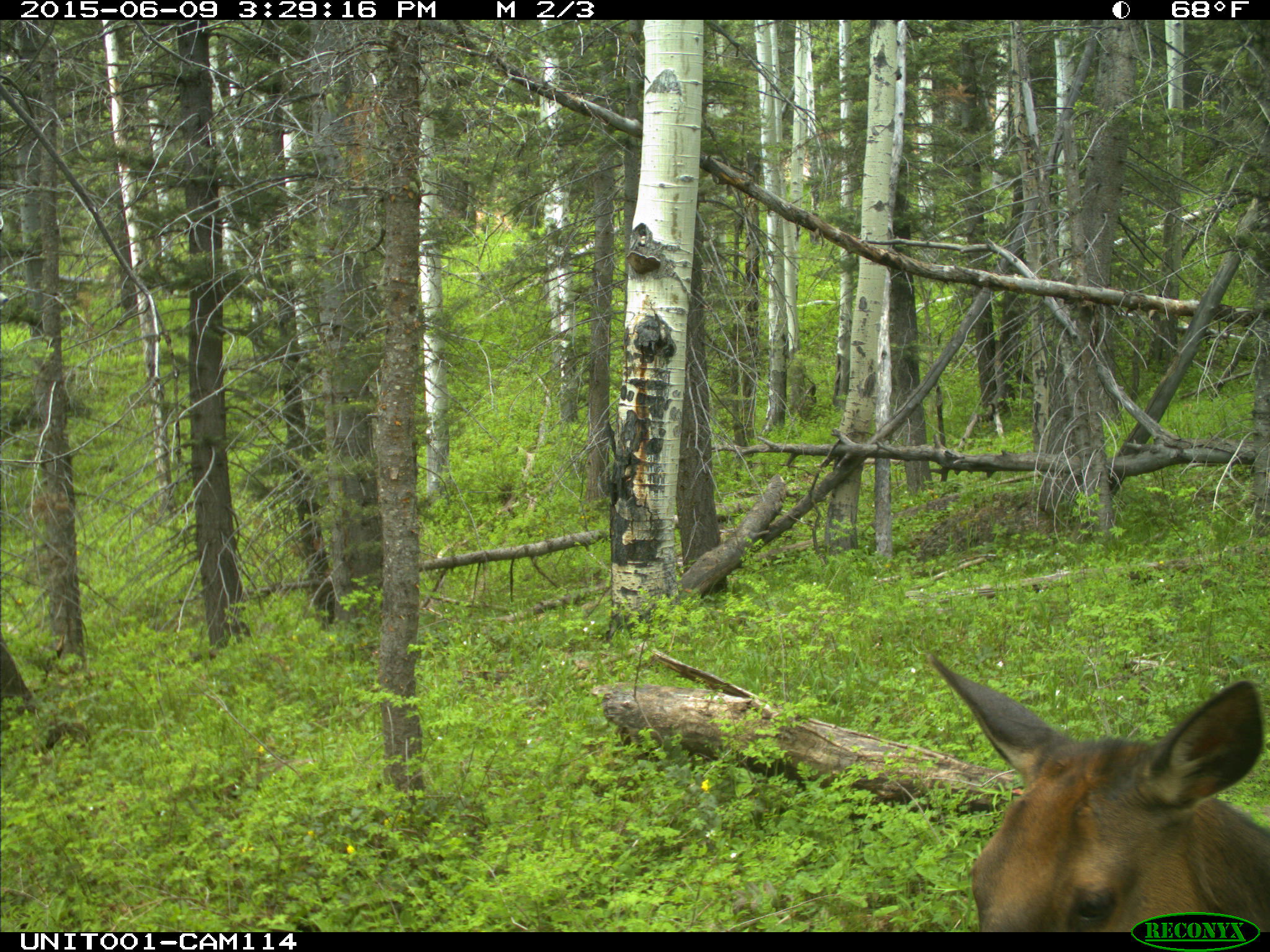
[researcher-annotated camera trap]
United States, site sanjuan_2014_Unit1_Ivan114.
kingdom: Animalia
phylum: Chordata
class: Mammalia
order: Artiodactyla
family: Cervidae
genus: Cervus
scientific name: Cervus elaphus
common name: red deer